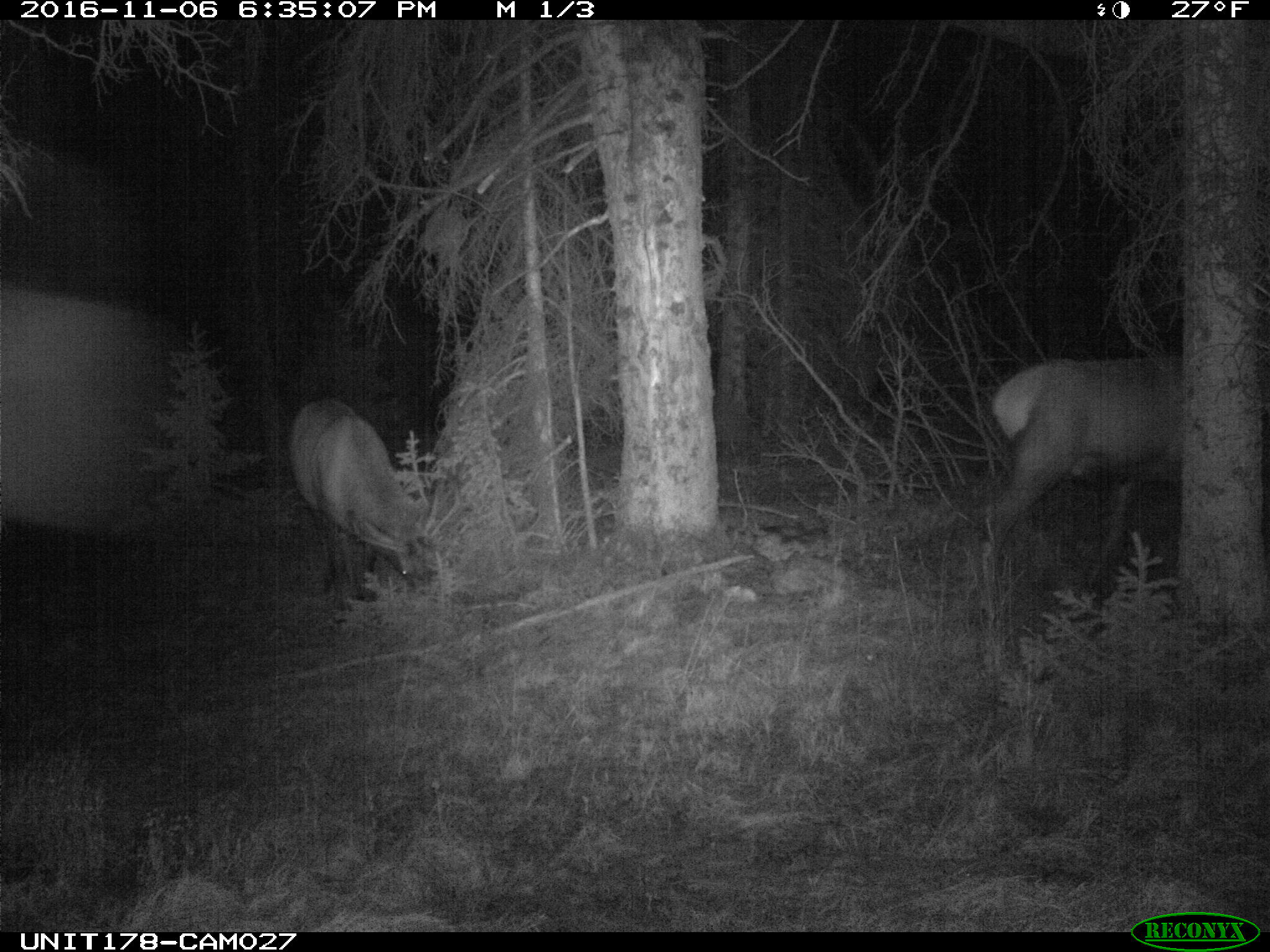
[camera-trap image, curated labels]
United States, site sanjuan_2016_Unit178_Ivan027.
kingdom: Animalia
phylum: Chordata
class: Mammalia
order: Artiodactyla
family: Cervidae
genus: Cervus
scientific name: Cervus elaphus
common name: red deer